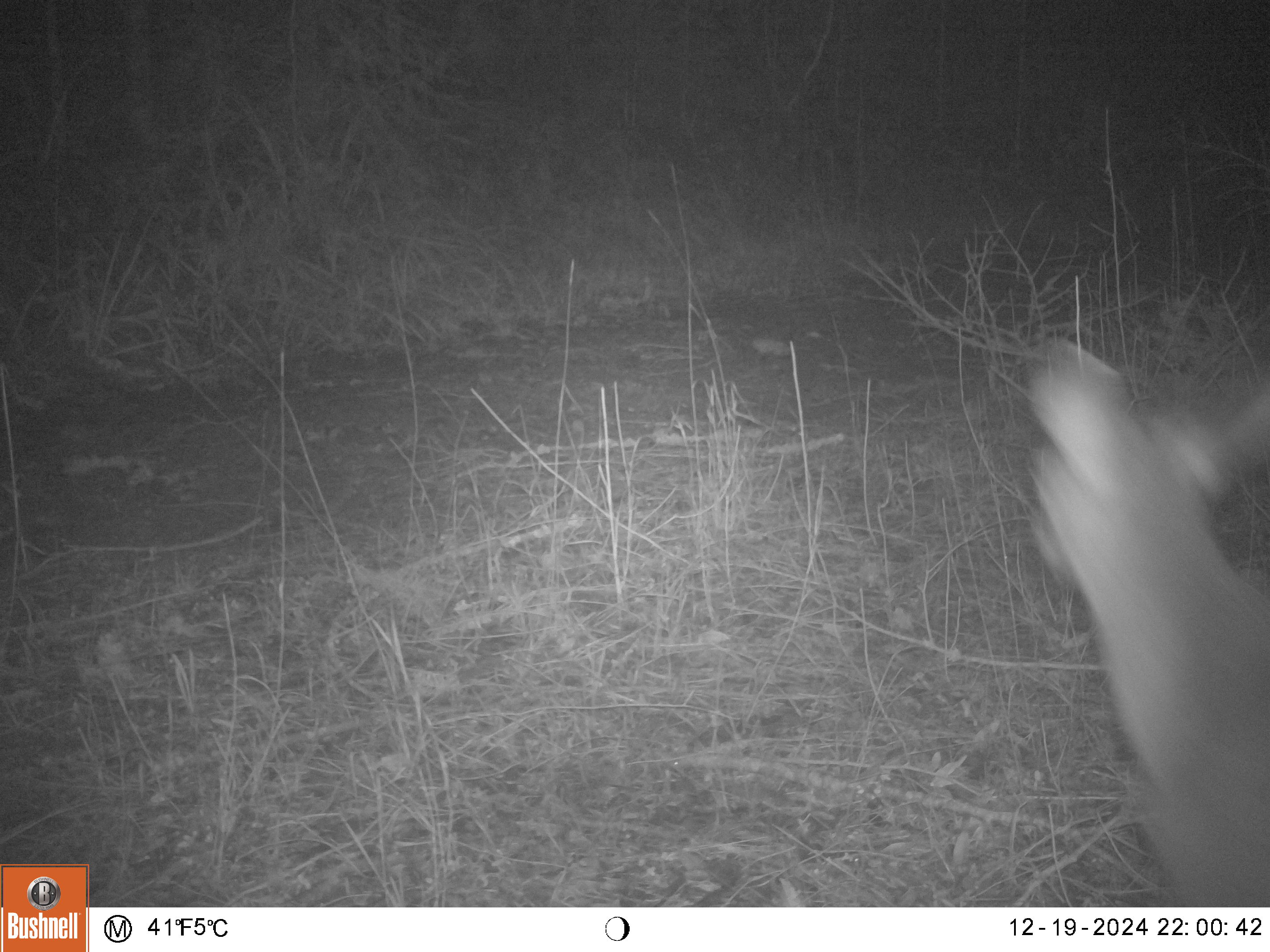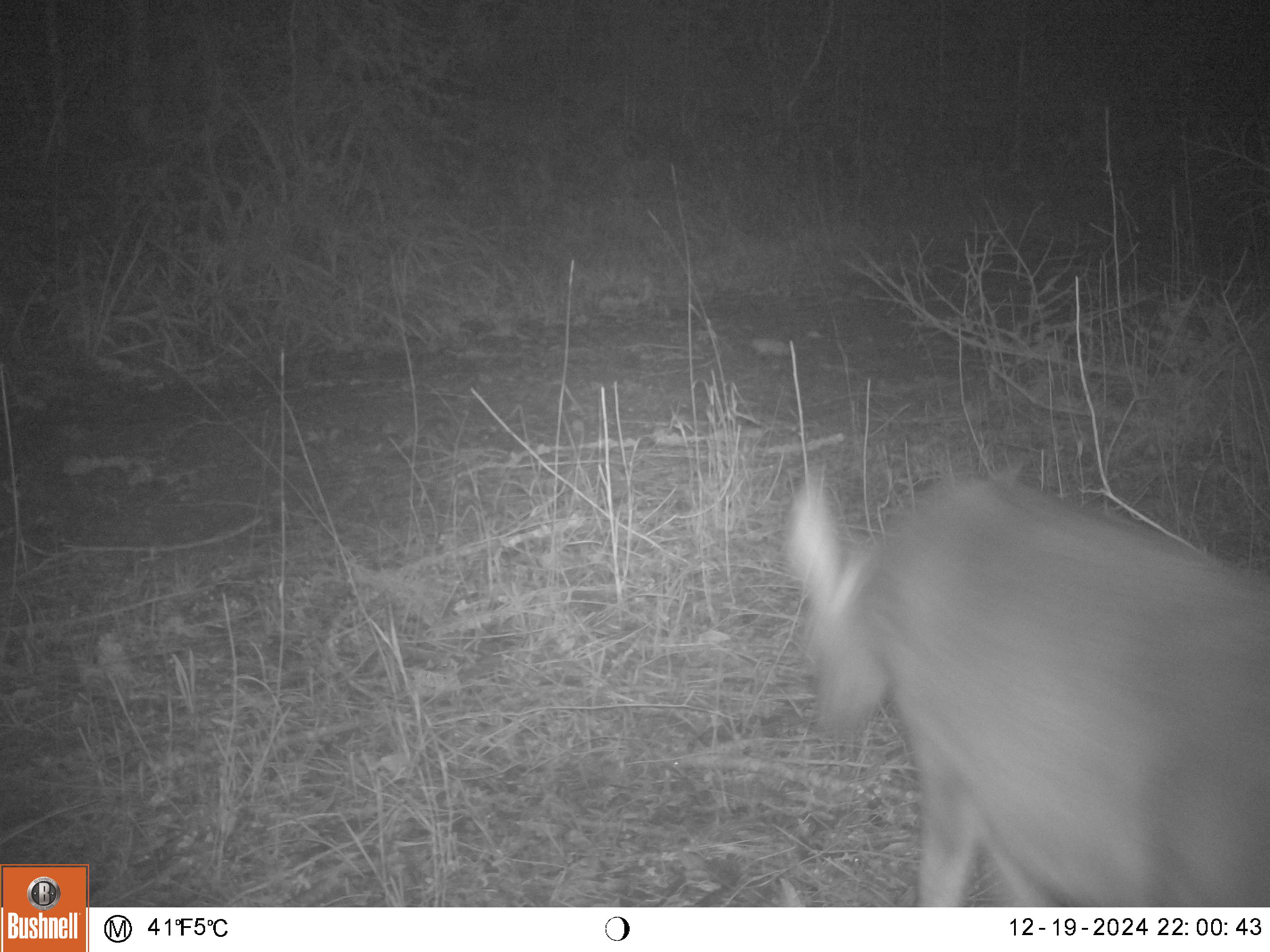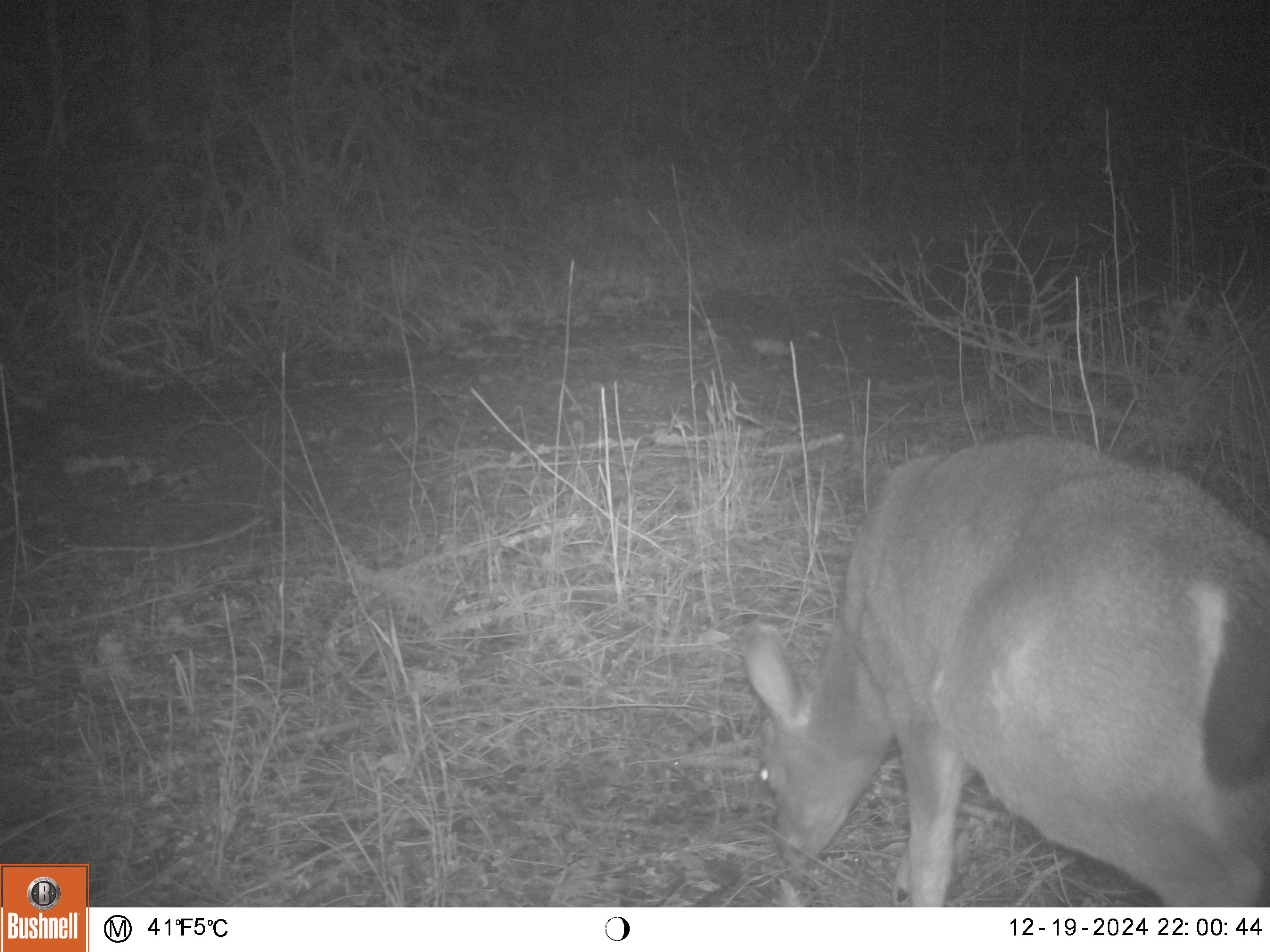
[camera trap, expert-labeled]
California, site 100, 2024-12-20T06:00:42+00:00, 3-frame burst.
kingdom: Animalia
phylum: Chordata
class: Mammalia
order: Artiodactyla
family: Cervidae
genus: Odocoileus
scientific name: Odocoileus hemionus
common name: mule deer